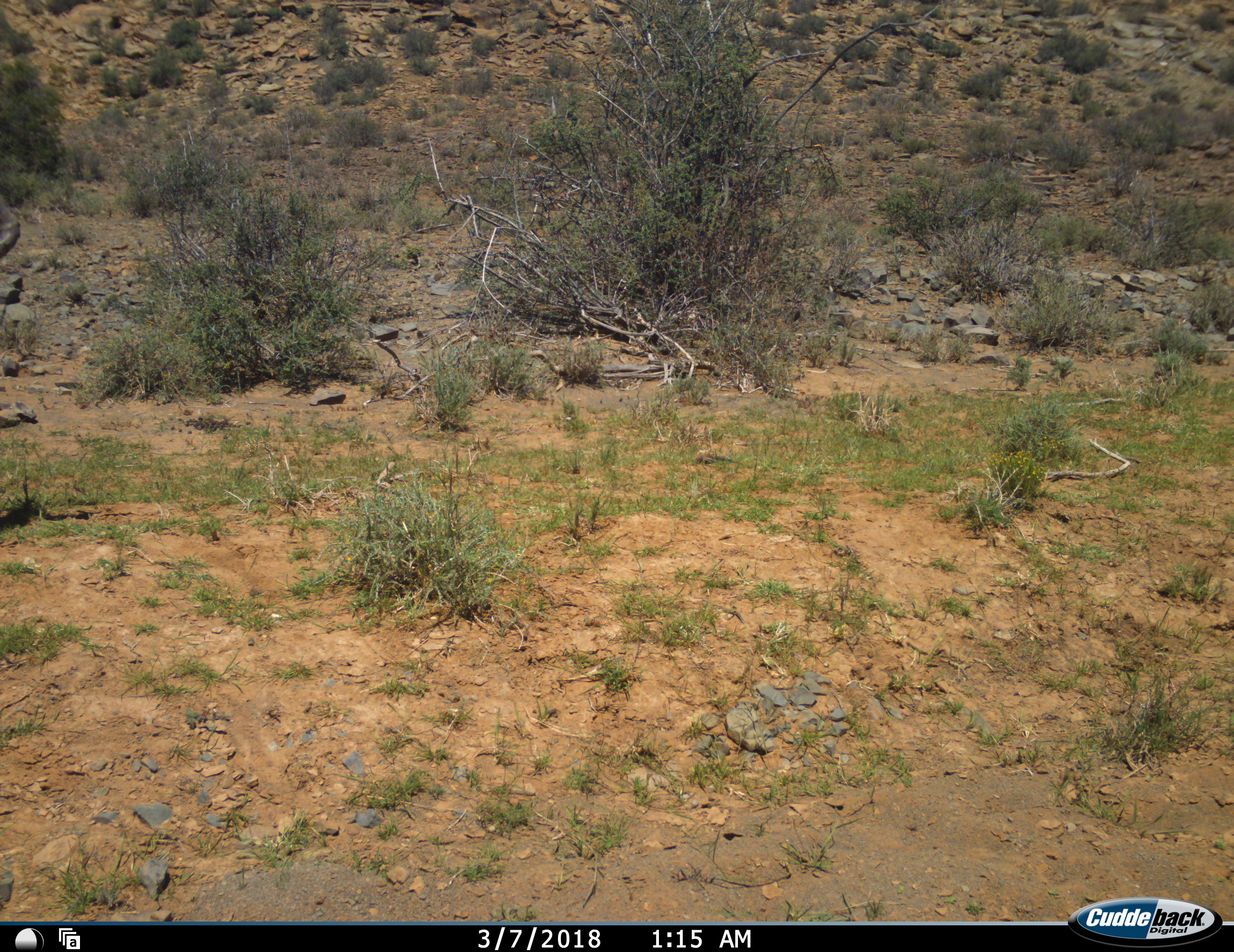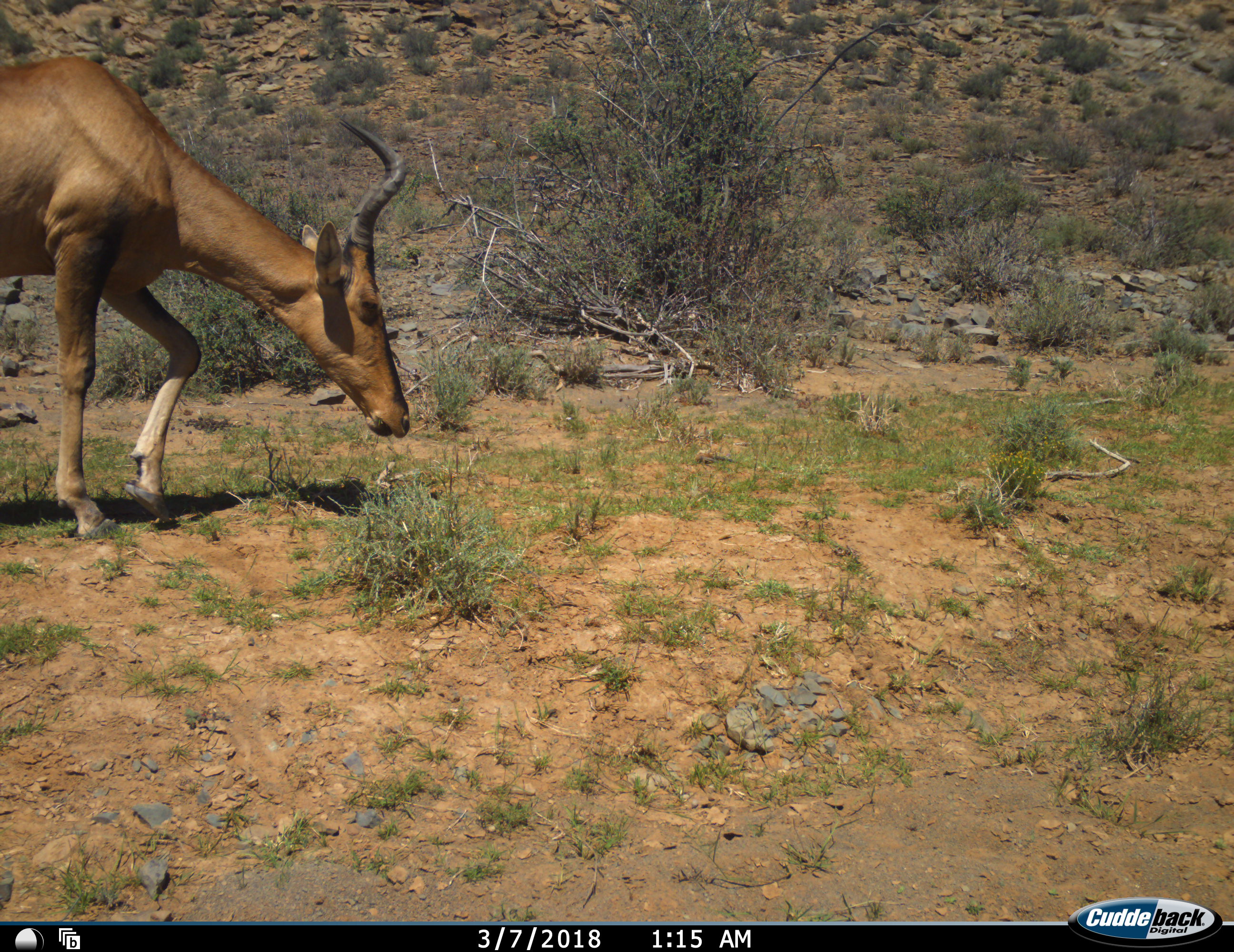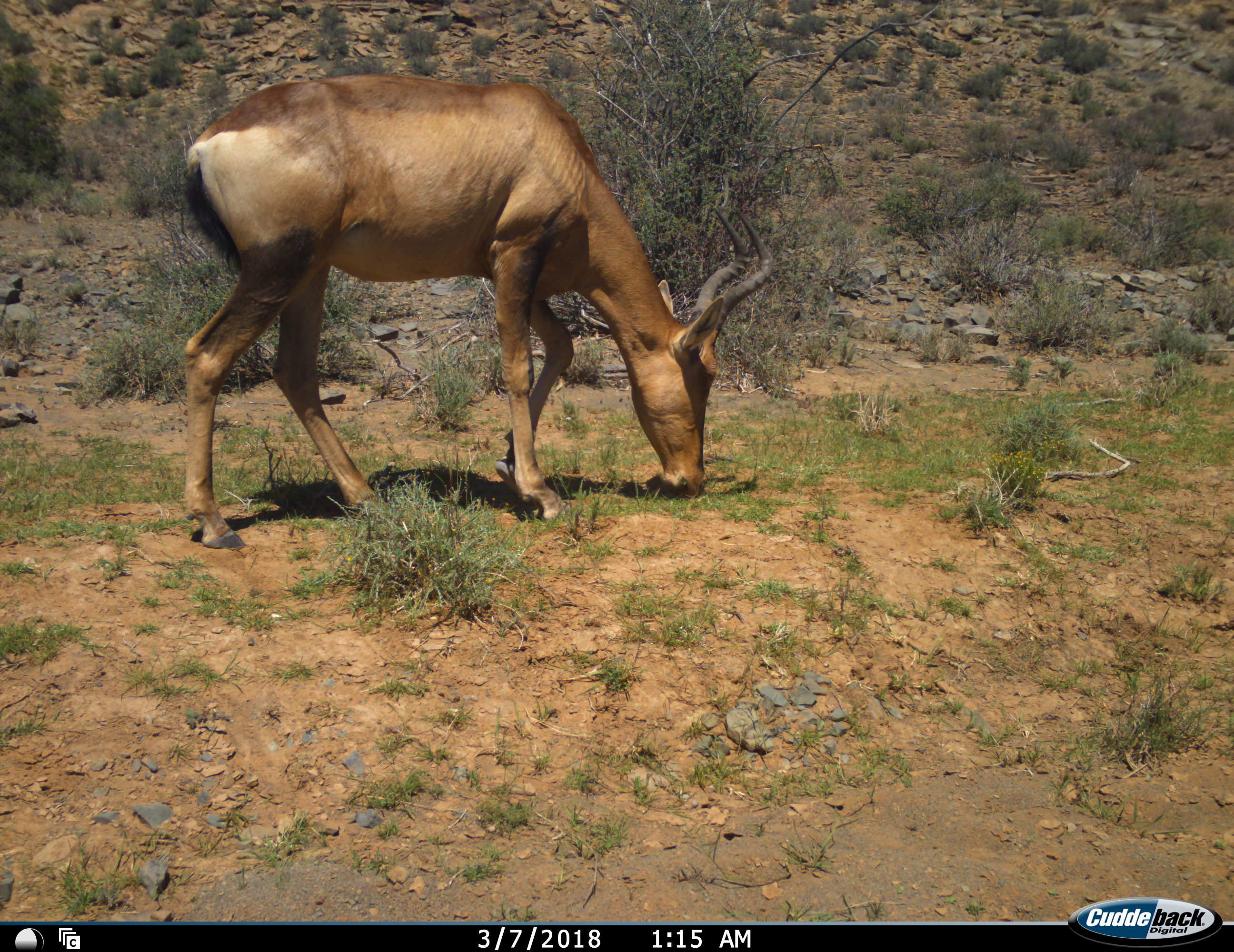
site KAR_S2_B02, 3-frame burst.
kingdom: Animalia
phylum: Chordata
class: Mammalia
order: Artiodactyla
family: Bovidae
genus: Alcelaphus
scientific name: Alcelaphus buselaphus caama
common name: red hartebeest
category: hartebeestred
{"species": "hartebeestred (red hartebeest) (Alcelaphus buselaphus caama)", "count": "1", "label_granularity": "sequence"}